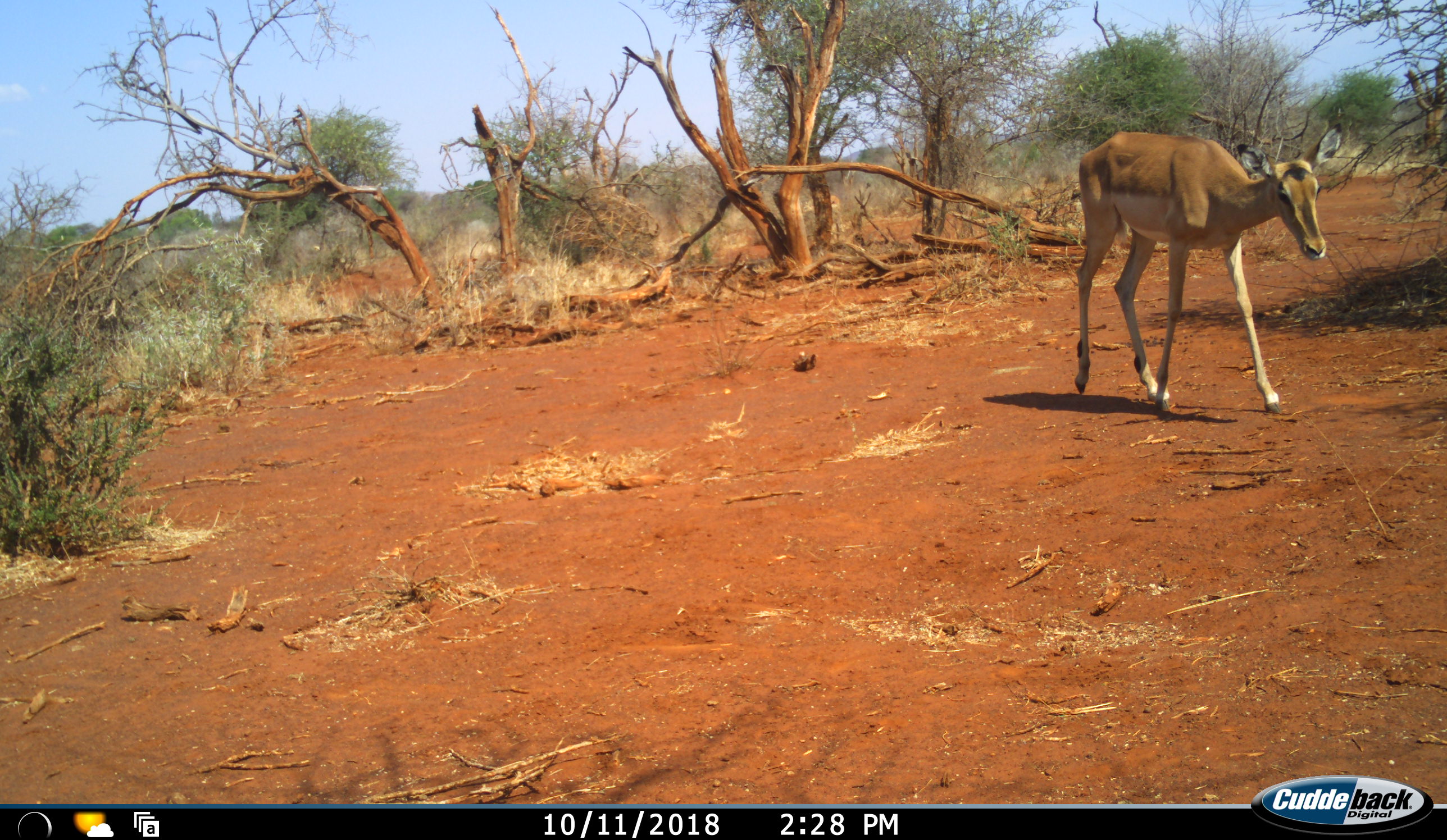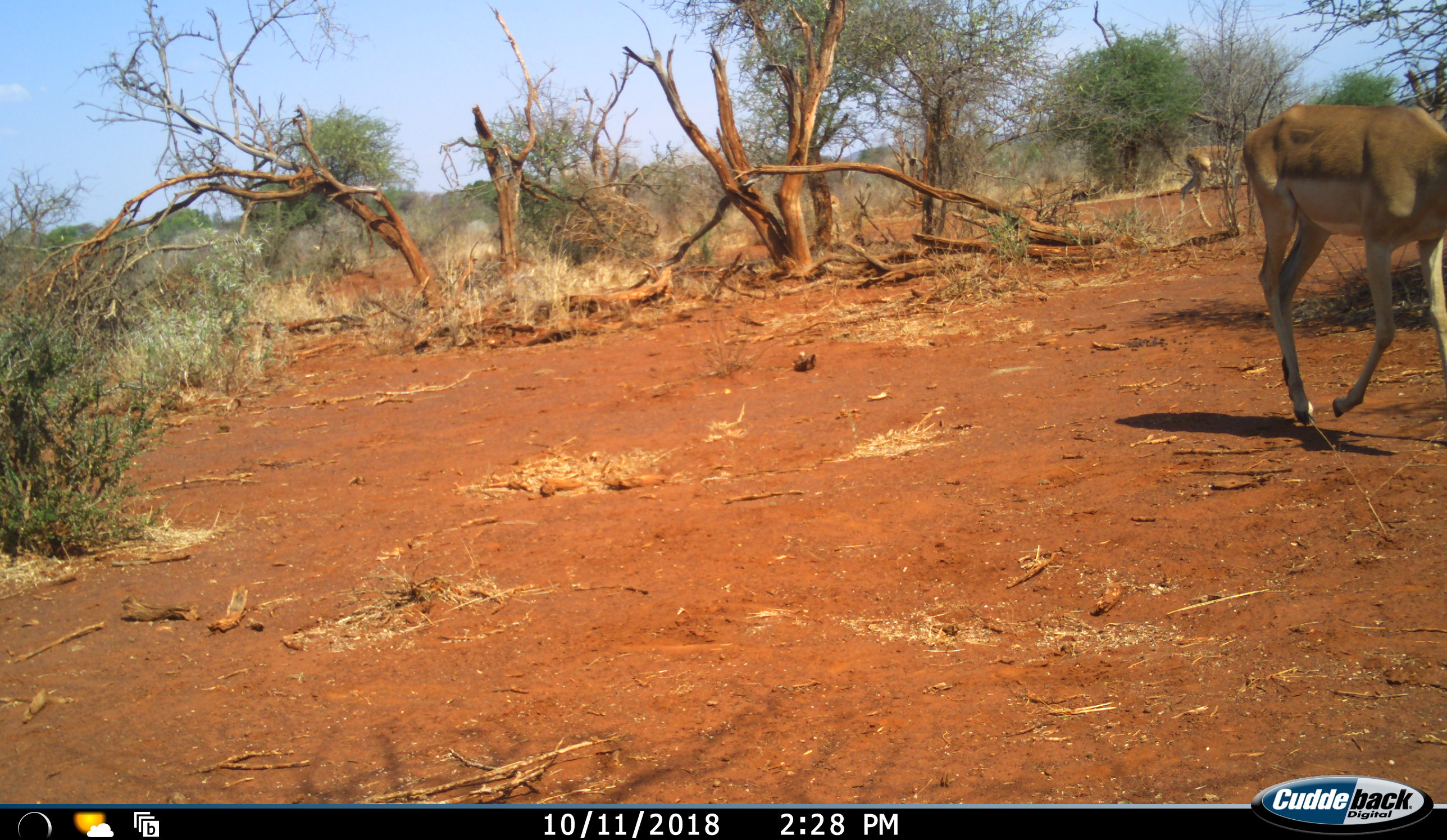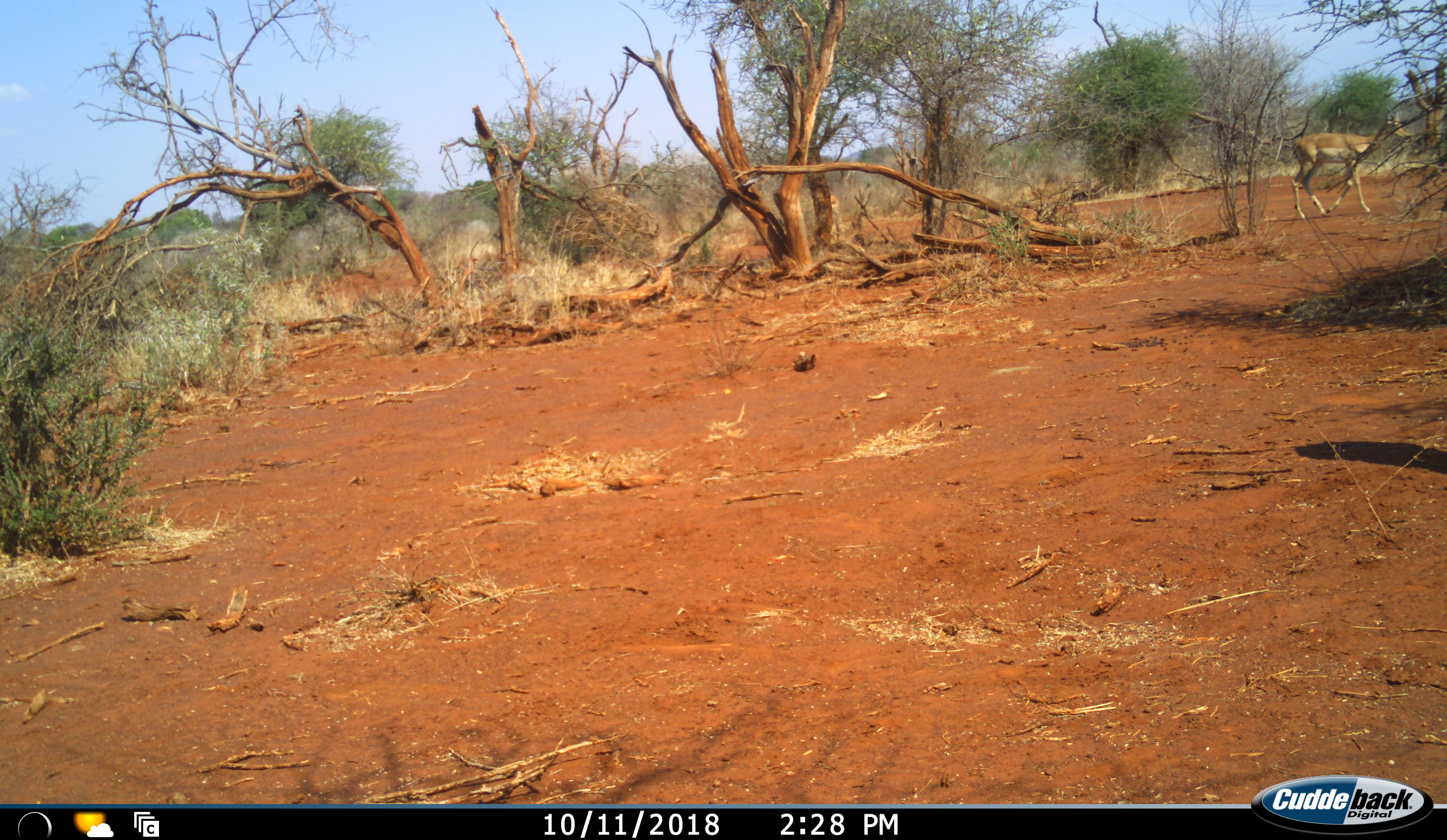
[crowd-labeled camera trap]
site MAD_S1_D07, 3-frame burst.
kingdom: Animalia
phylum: Chordata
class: Mammalia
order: Artiodactyla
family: Bovidae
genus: Aepyceros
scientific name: Aepyceros melampus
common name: impala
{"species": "impala (Aepyceros melampus)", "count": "2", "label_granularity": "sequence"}